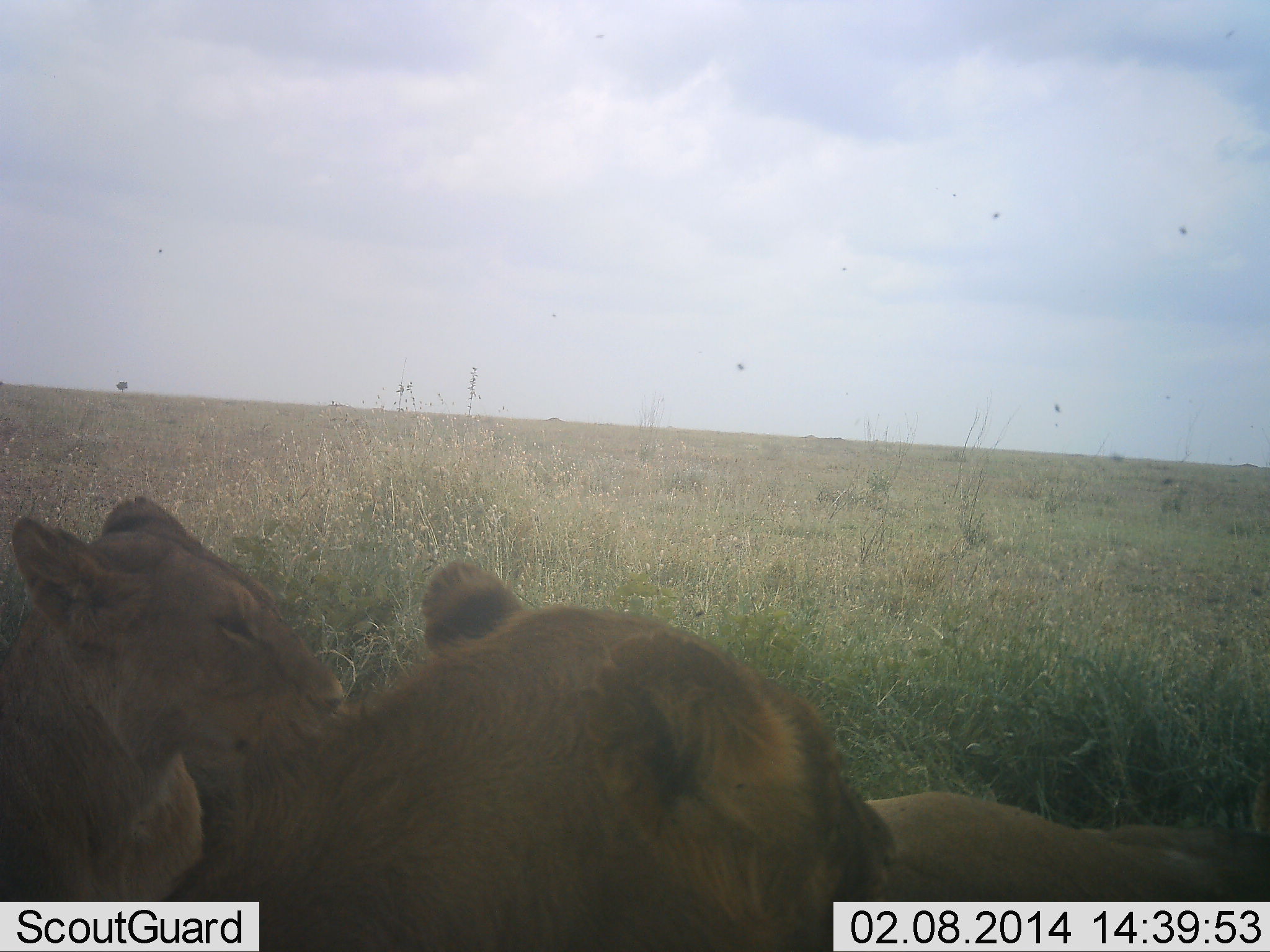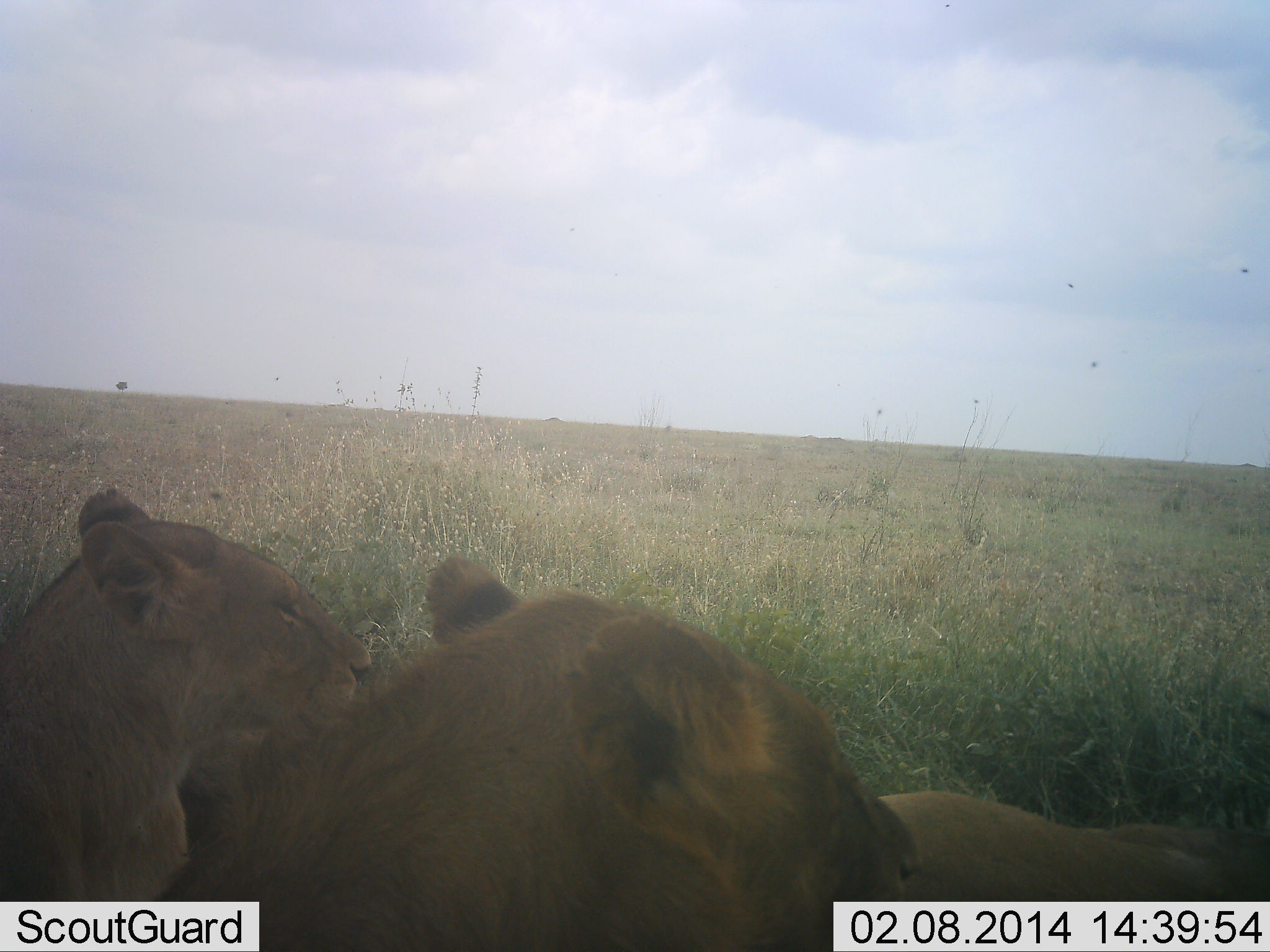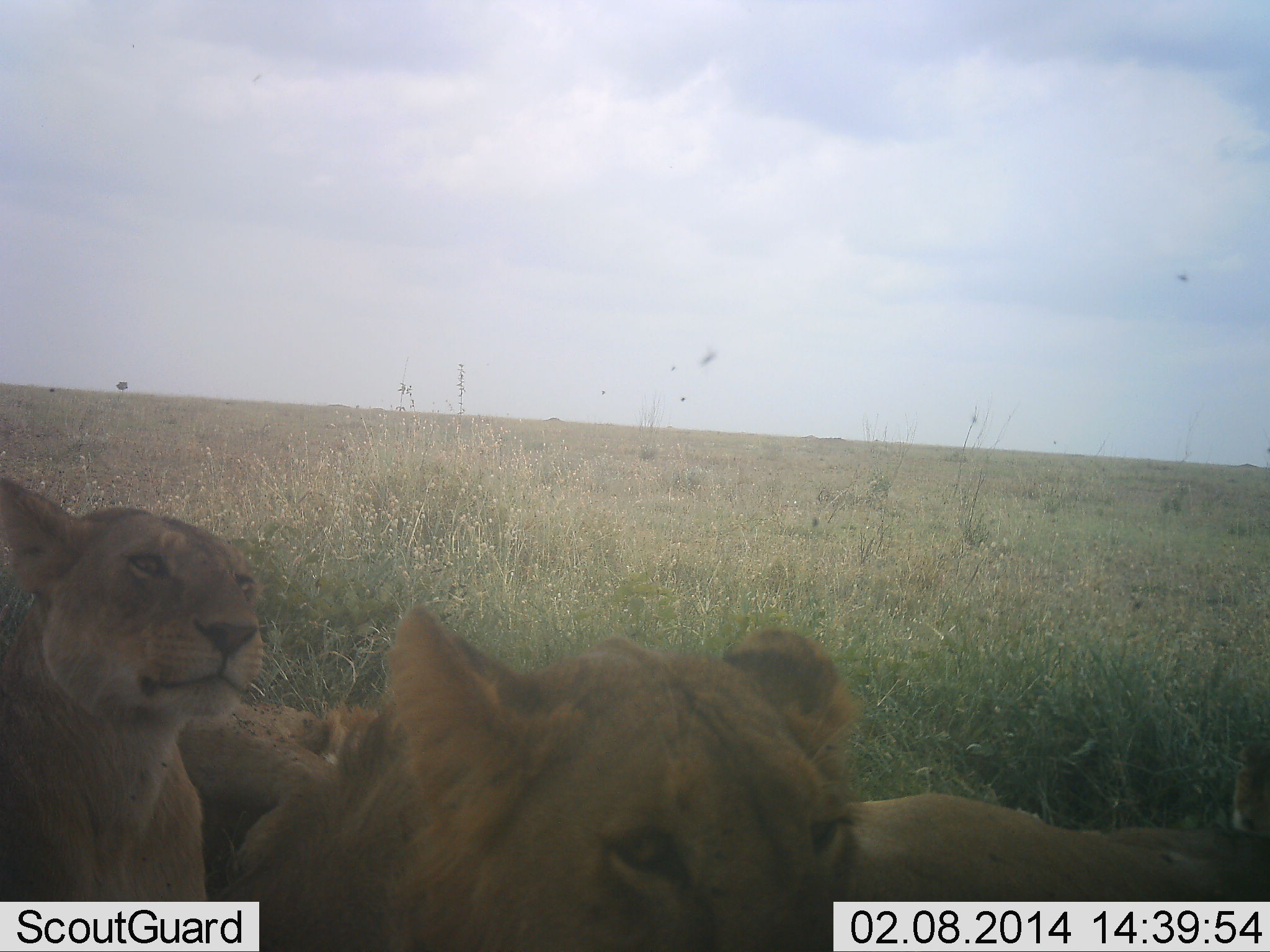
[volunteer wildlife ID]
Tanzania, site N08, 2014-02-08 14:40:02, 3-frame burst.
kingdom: Animalia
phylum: Chordata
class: Mammalia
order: Carnivora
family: Felidae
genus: Panthera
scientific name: Panthera leo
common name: lion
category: lionfemale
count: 2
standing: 0%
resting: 91%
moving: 18%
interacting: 0%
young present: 0%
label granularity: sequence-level